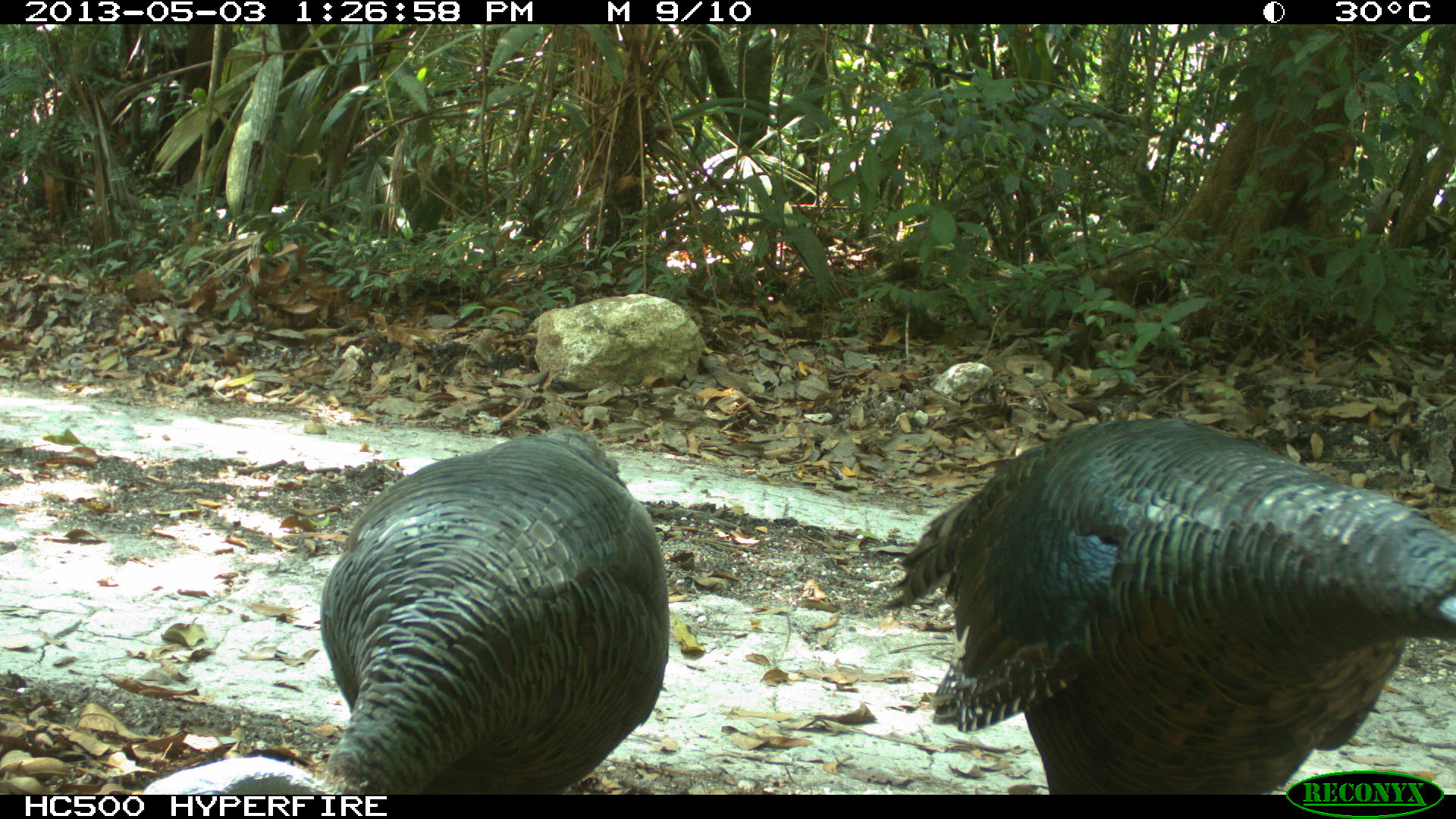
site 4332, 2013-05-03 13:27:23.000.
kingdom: Animalia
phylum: Chordata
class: Aves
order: Galliformes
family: Phasianidae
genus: Meleagris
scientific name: Meleagris ocellata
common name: ocellated turkey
Meleagris ocellata (ocellated turkey), count 2.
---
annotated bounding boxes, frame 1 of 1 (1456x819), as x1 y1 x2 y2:
meleagris ocellata: 875 410 1449 793; 140 426 667 794